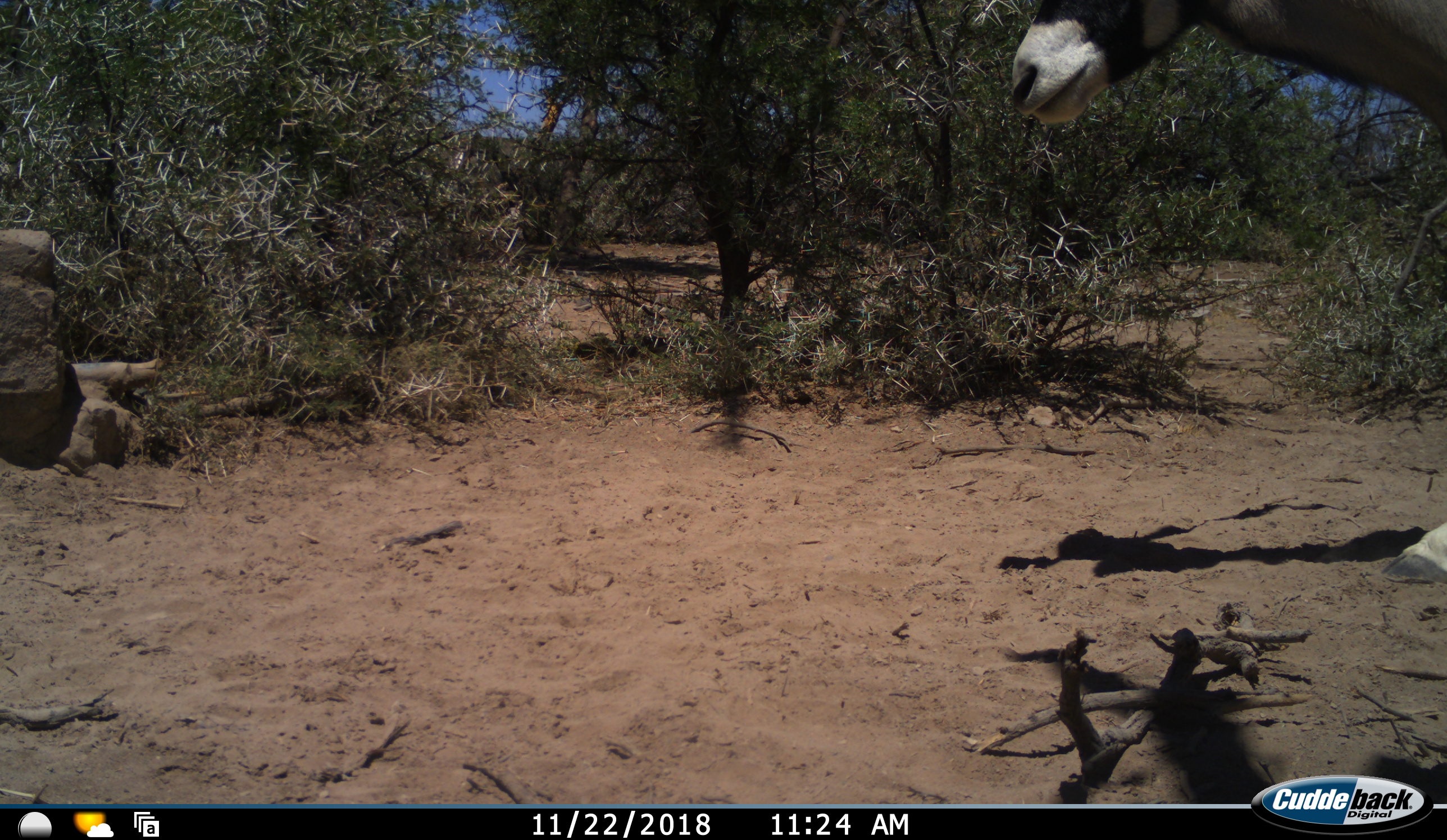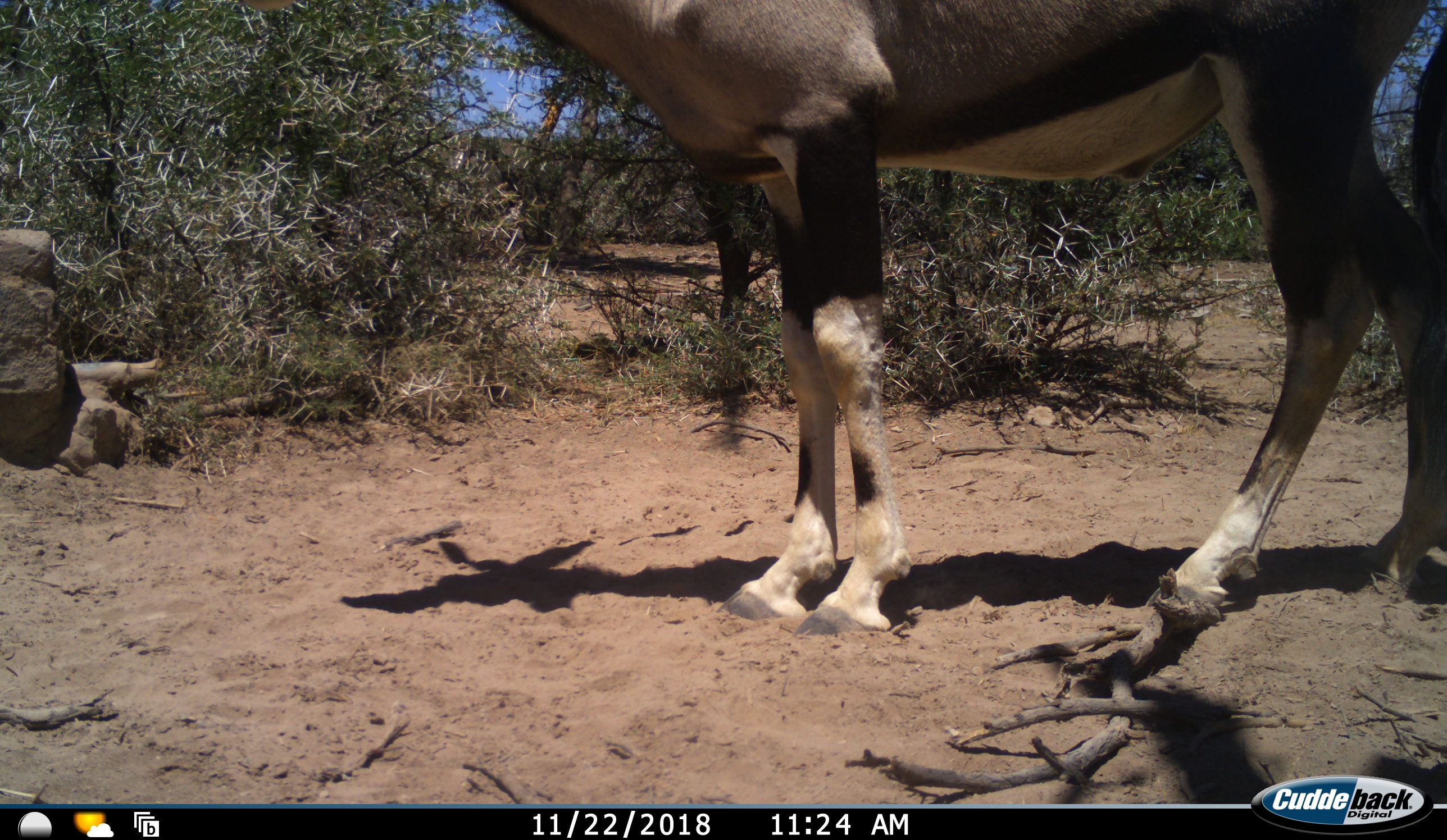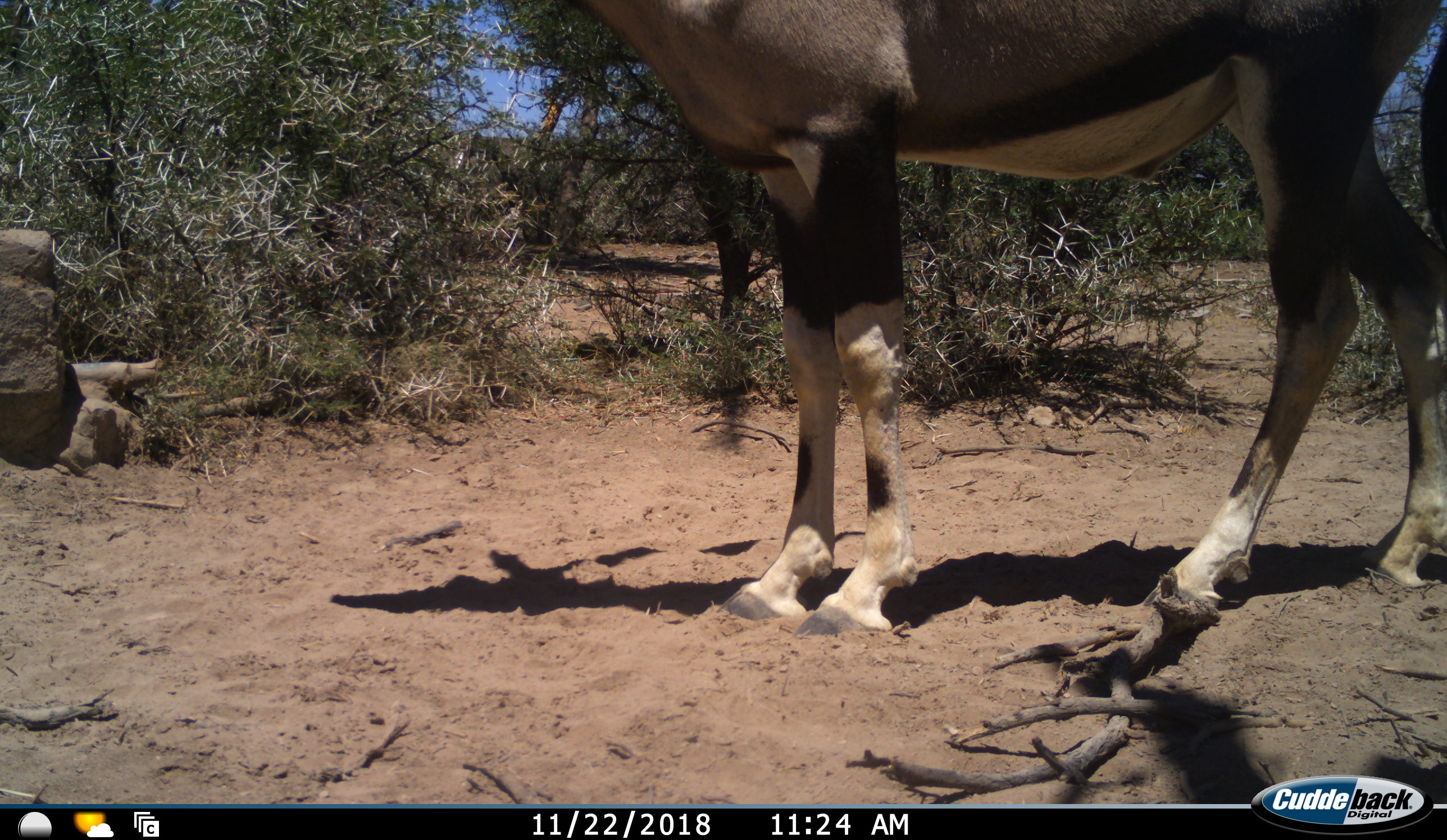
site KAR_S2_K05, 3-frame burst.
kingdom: Animalia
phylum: Chordata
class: Mammalia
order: Artiodactyla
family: Bovidae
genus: Oryx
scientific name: Oryx gazella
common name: gemsbok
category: oryx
Oryx (gemsbok) (Oryx gazella), count 1. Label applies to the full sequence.